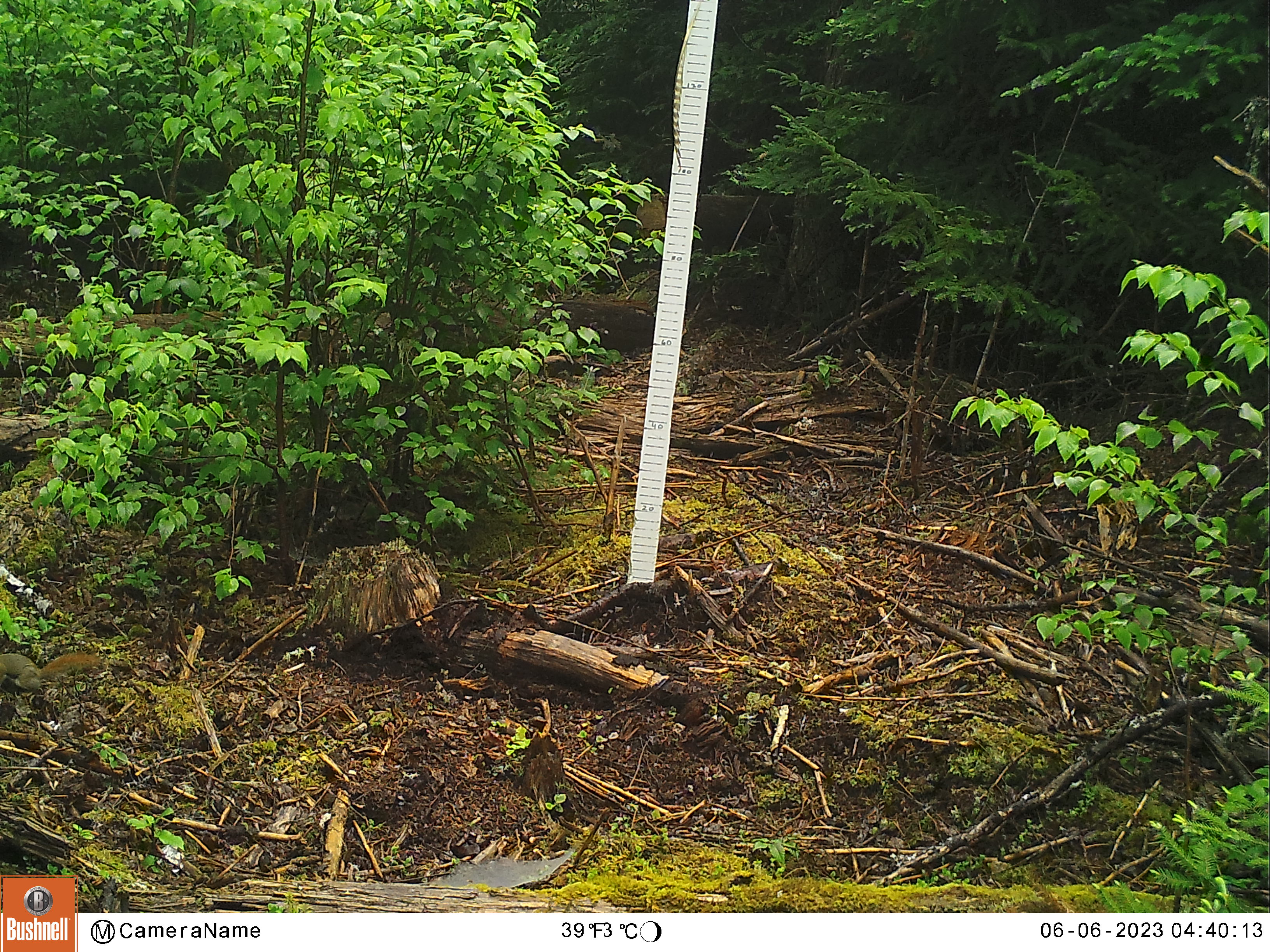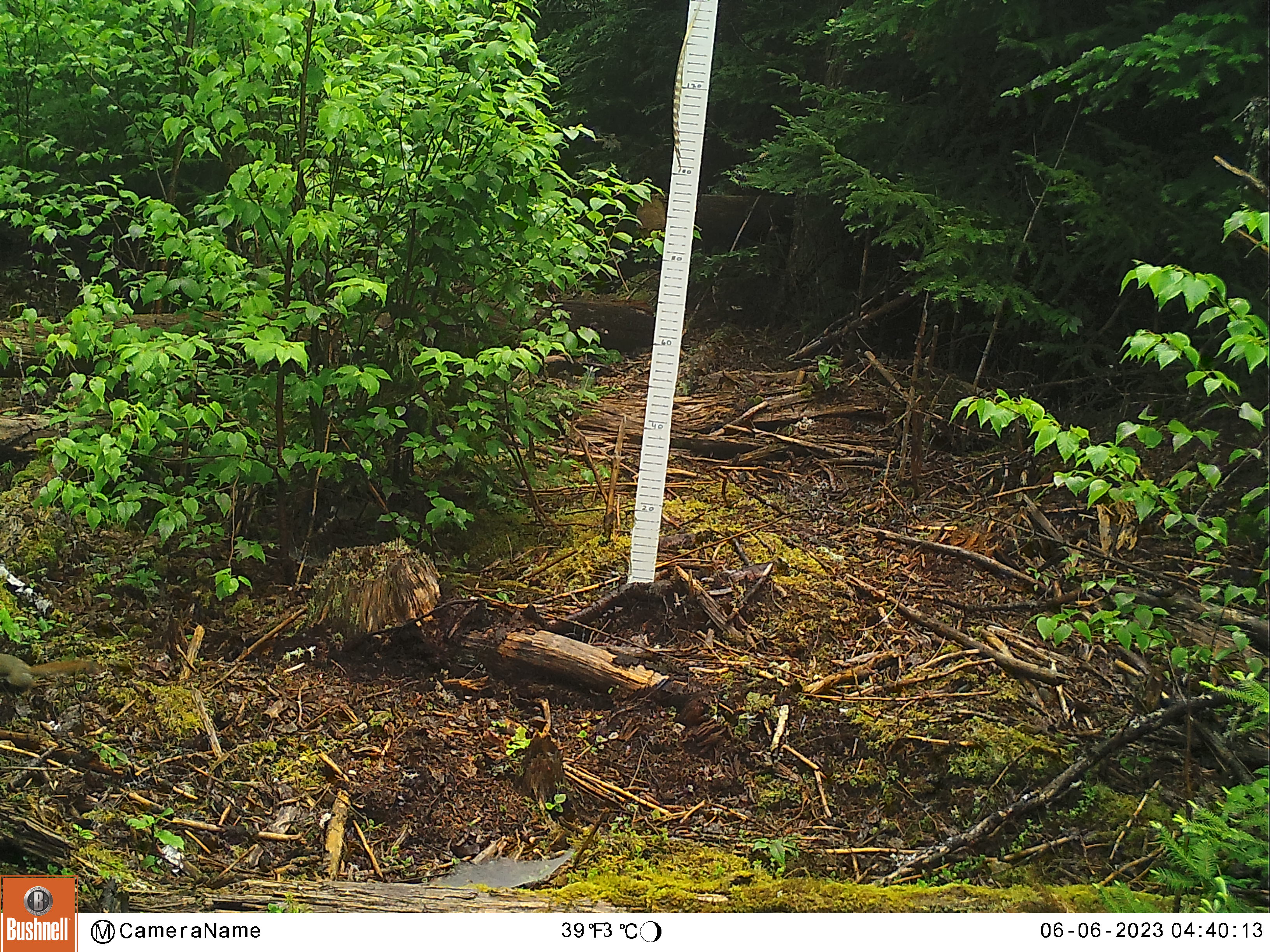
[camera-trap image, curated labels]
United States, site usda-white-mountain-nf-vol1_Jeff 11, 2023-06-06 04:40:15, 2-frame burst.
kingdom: Animalia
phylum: Chordata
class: Mammalia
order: Rodentia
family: Sciuridae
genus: Tamiasciurus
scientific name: Tamiasciurus hudsonicus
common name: red squirrel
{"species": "red squirrel (Tamiasciurus hudsonicus)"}